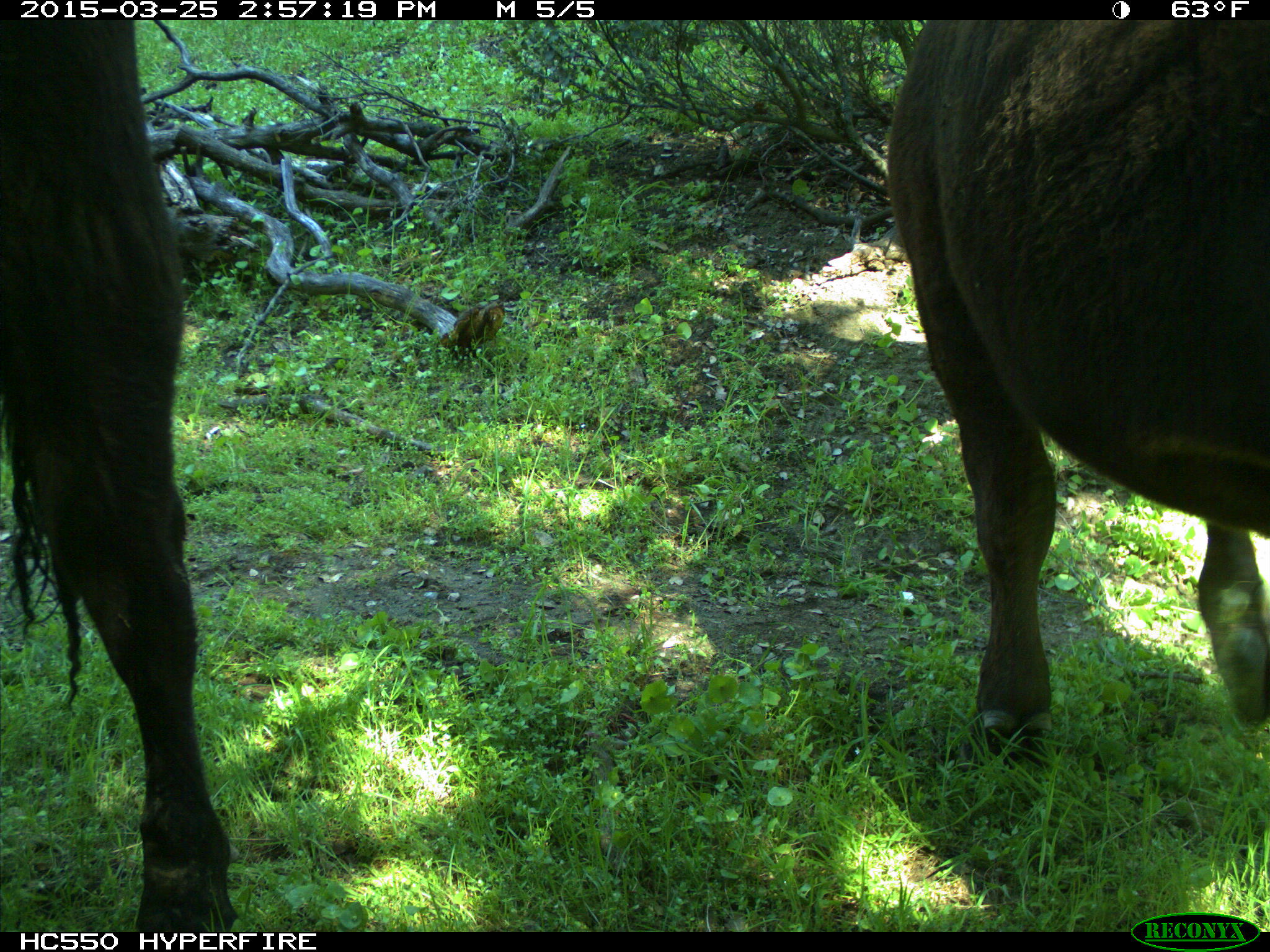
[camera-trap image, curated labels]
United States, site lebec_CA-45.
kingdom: Animalia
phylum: Chordata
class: Mammalia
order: Artiodactyla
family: Bovidae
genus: Bos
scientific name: Bos taurus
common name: domestic cow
Bos taurus (domestic cow).